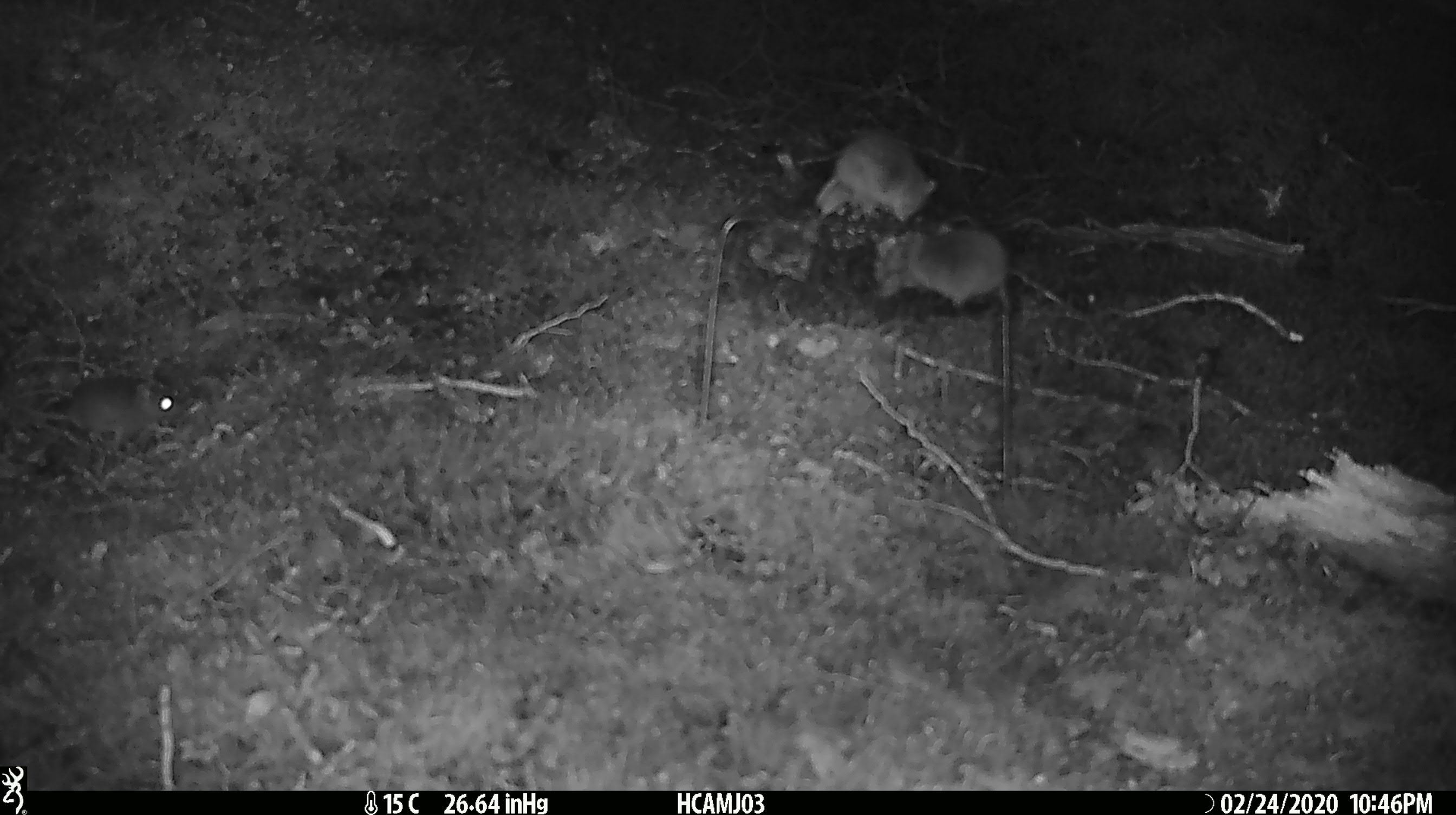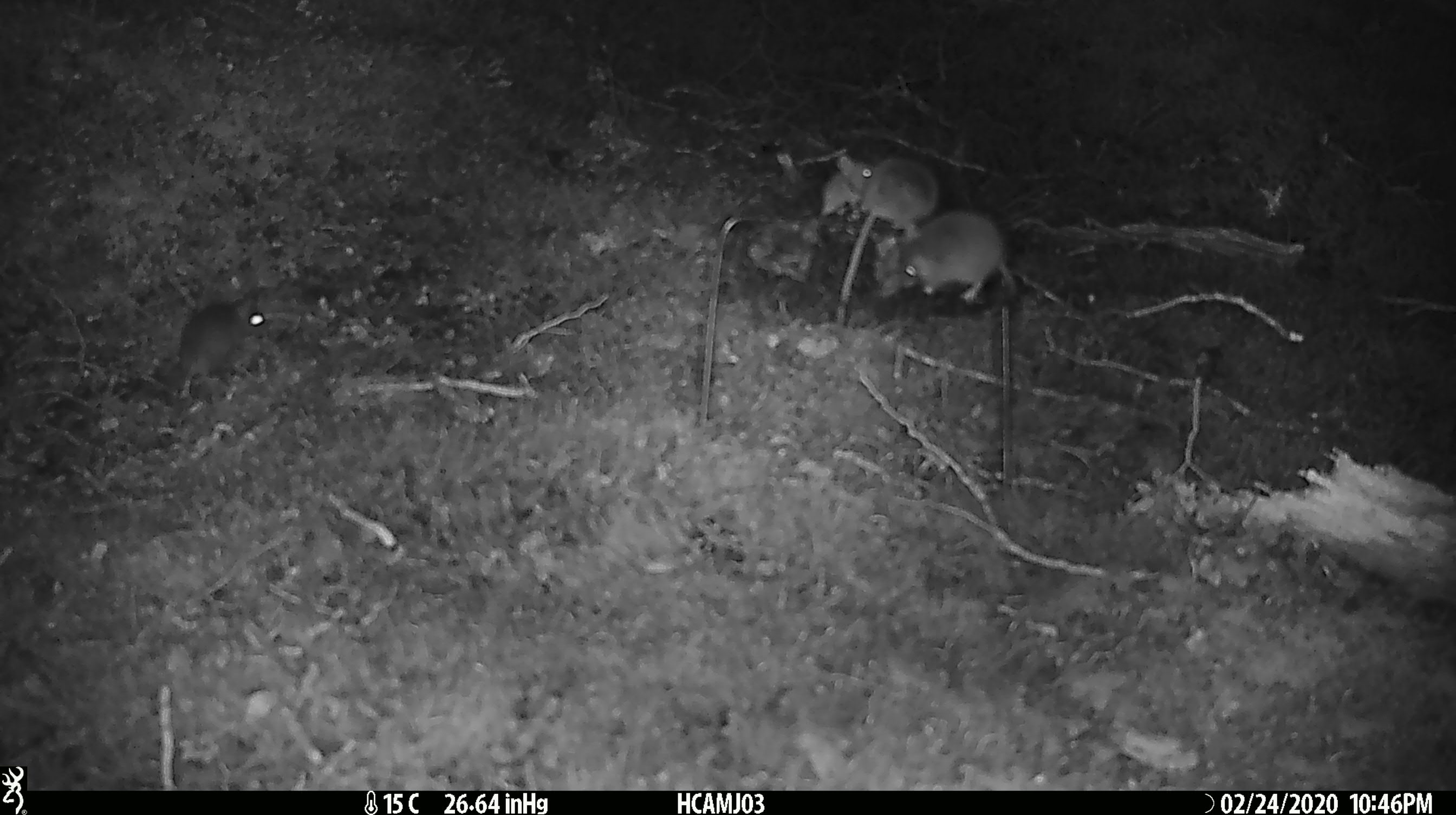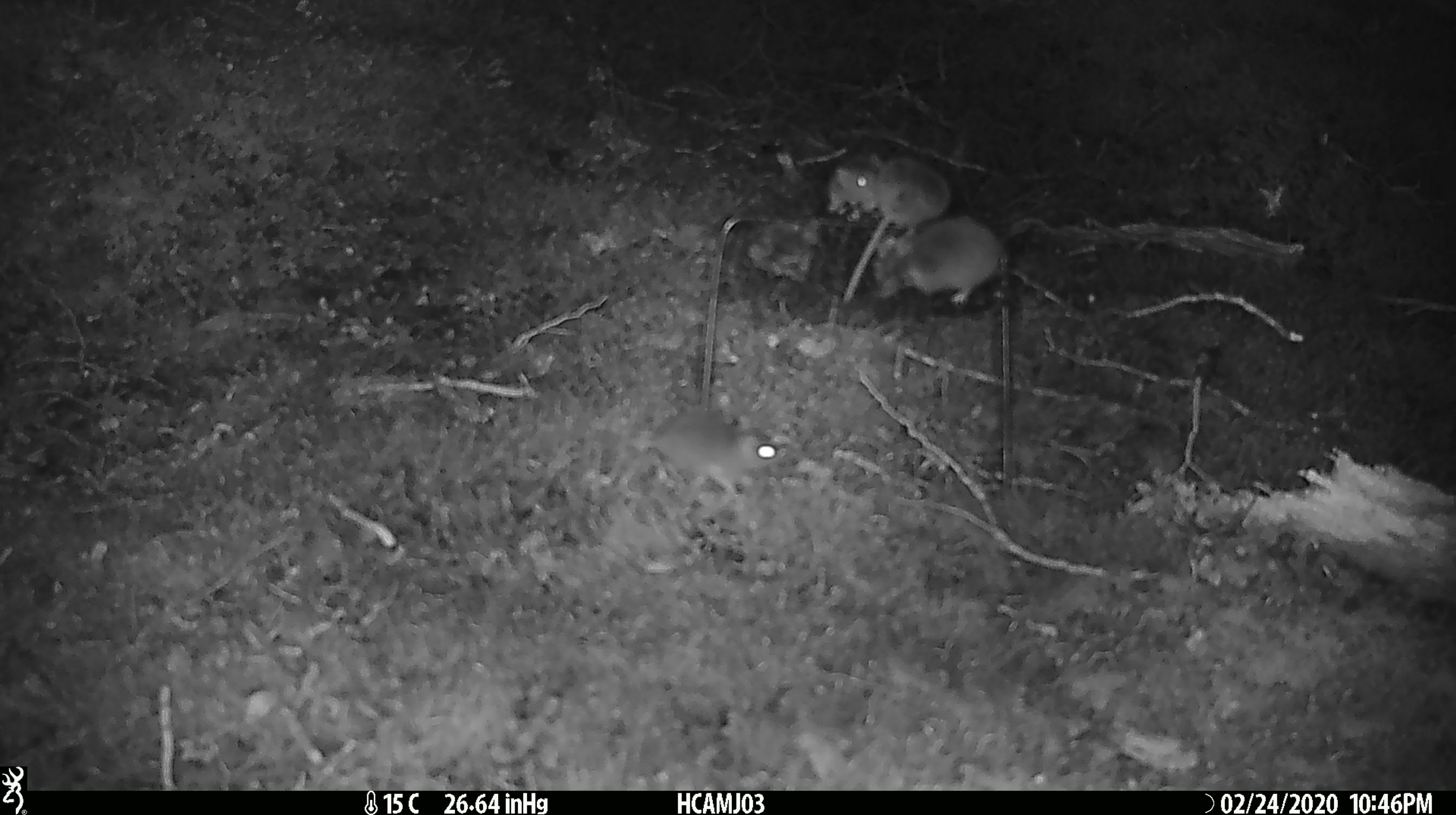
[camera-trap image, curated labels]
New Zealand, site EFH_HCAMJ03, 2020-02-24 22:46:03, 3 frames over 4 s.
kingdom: Animalia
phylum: Chordata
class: Mammalia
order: Rodentia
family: Muridae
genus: Mus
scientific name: Mus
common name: mouse